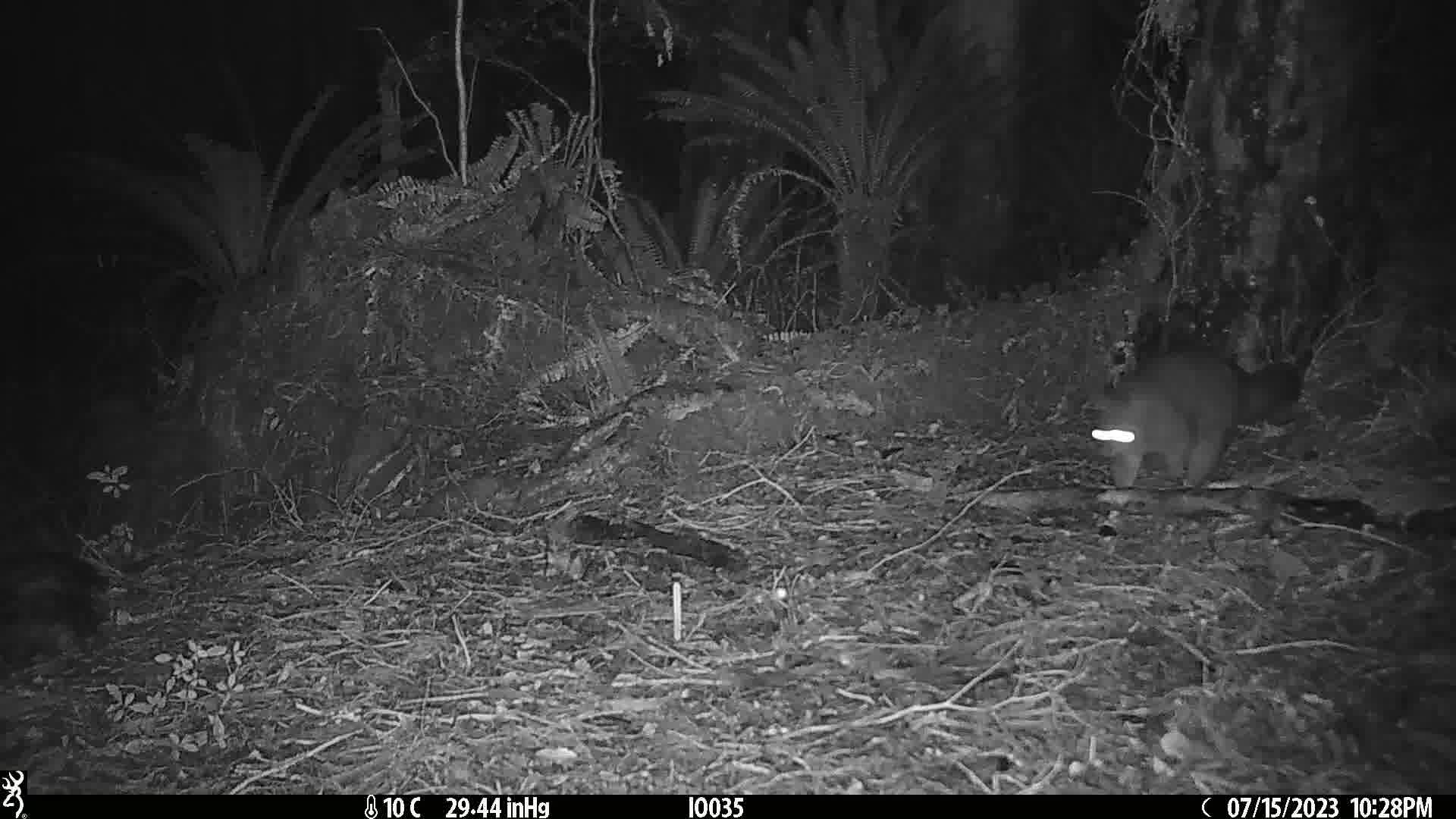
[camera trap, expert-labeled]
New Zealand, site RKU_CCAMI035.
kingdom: Animalia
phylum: Chordata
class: Mammalia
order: Diprotodontia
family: Phalangeridae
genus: Trichosurus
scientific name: Trichosurus vulpecula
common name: common brushtail possum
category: possum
Possum (common brushtail possum) (Trichosurus vulpecula).